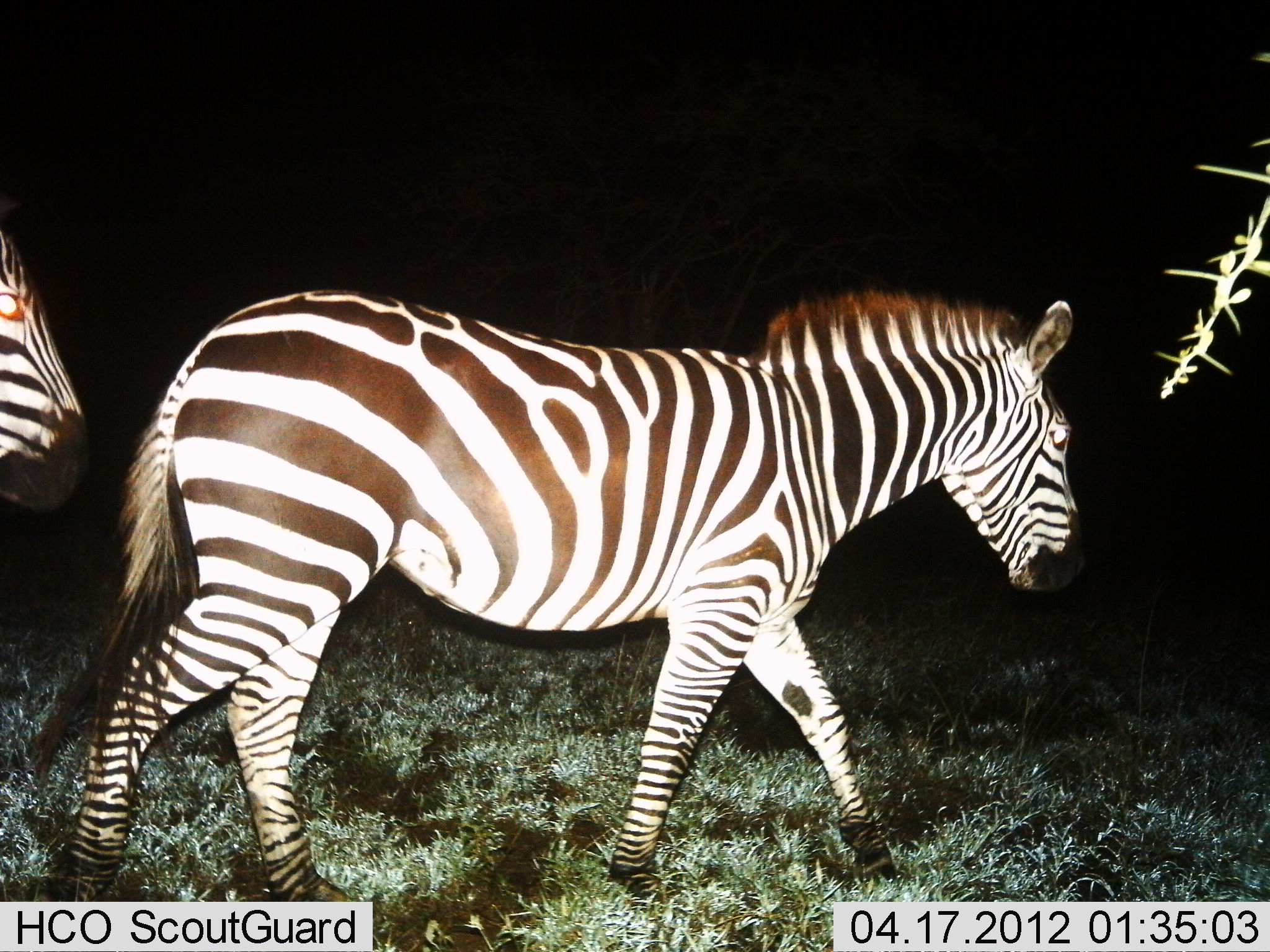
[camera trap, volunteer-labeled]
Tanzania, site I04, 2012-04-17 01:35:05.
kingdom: Animalia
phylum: Chordata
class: Mammalia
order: Perissodactyla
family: Equidae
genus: Equus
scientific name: Equus quagga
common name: plains zebra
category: zebra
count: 2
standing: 8%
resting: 0%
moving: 100%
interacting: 0%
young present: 0%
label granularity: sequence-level